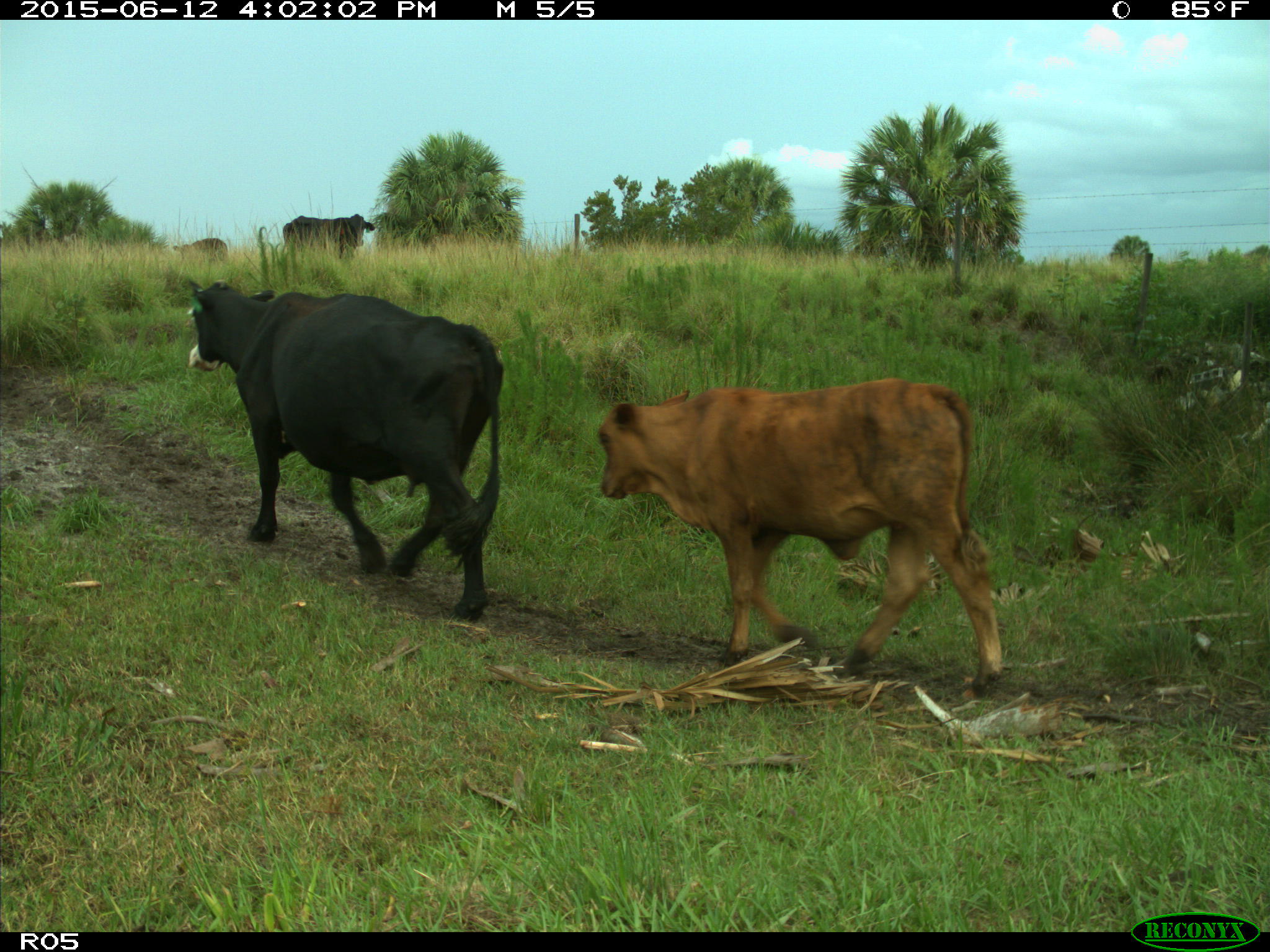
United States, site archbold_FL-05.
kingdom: Animalia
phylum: Chordata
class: Mammalia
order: Artiodactyla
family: Bovidae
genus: Bos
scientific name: Bos taurus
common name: domestic cow